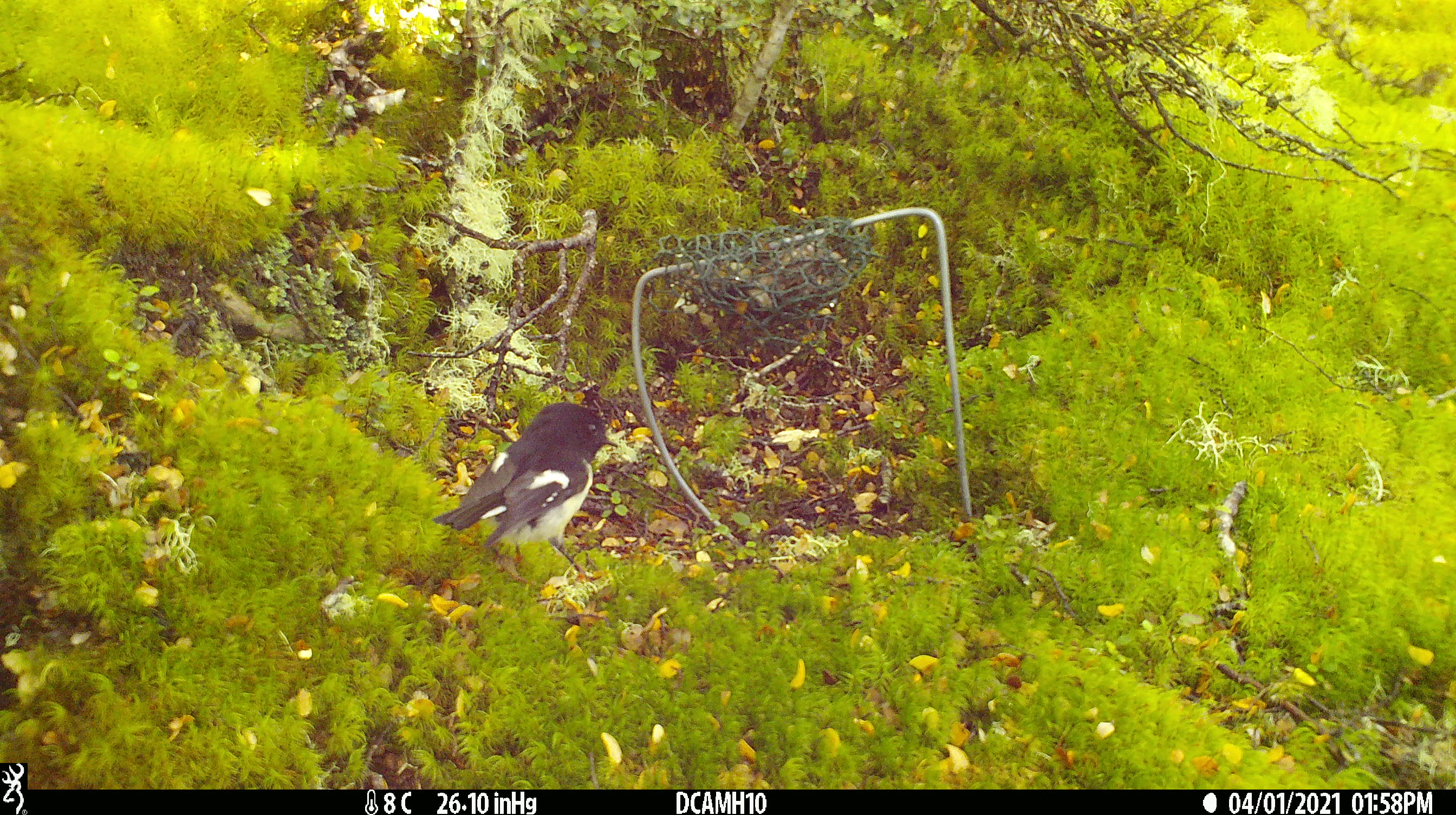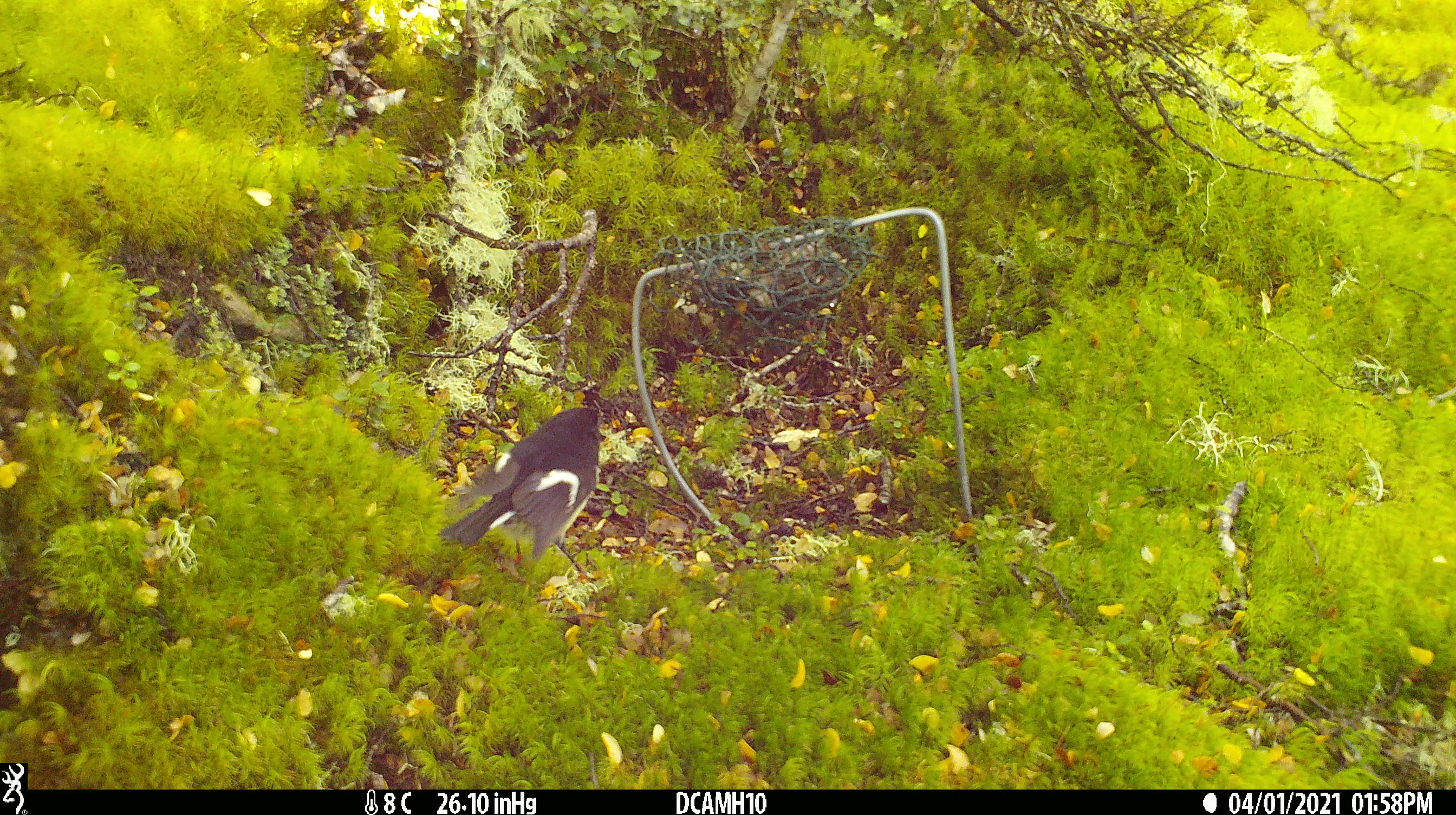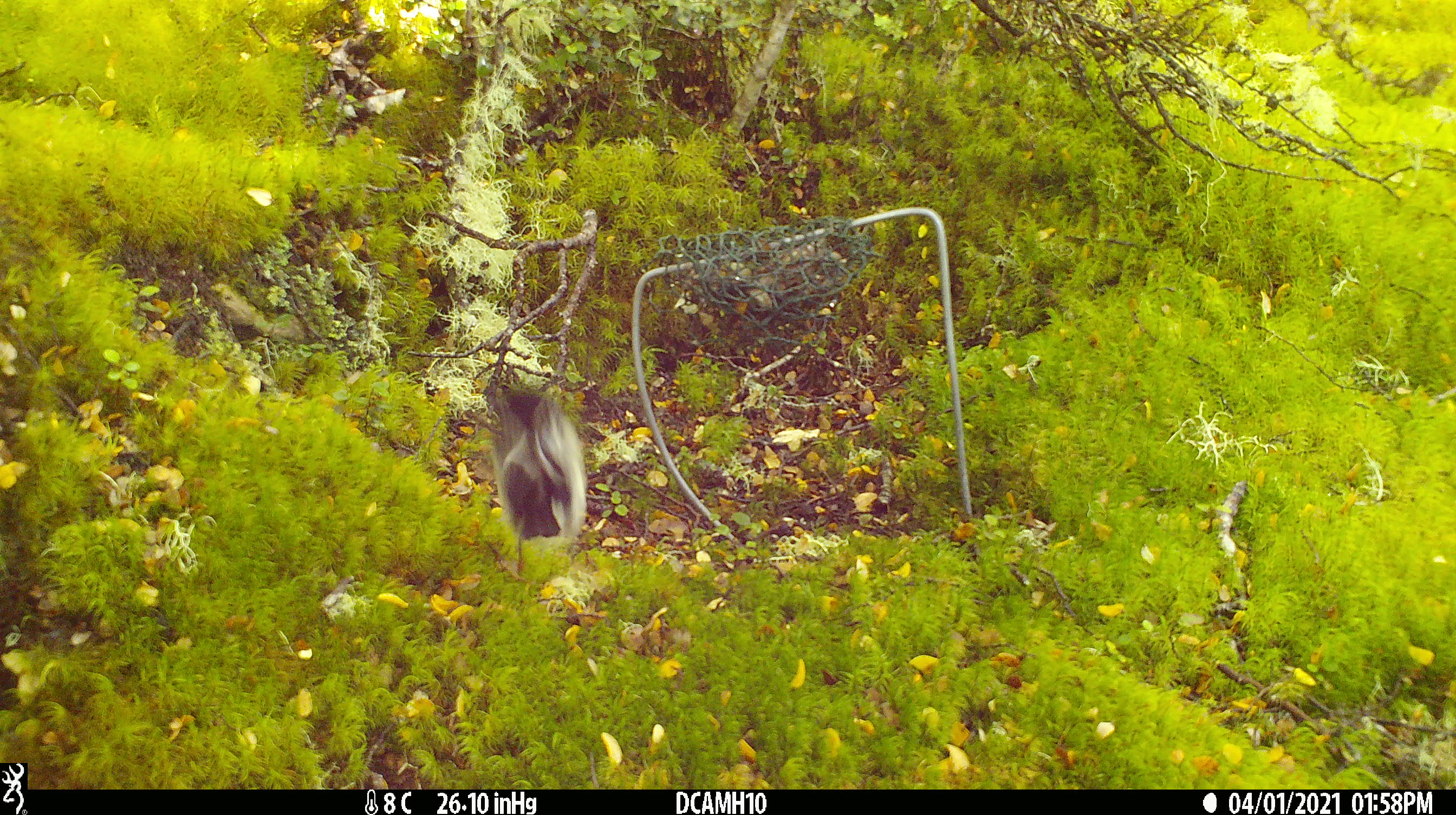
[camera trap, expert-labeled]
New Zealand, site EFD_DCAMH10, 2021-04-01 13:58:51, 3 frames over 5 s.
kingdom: Animalia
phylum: Chordata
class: Aves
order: Passeriformes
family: Petroicidae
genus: Petroica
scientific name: Petroica macrocephala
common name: tomtit